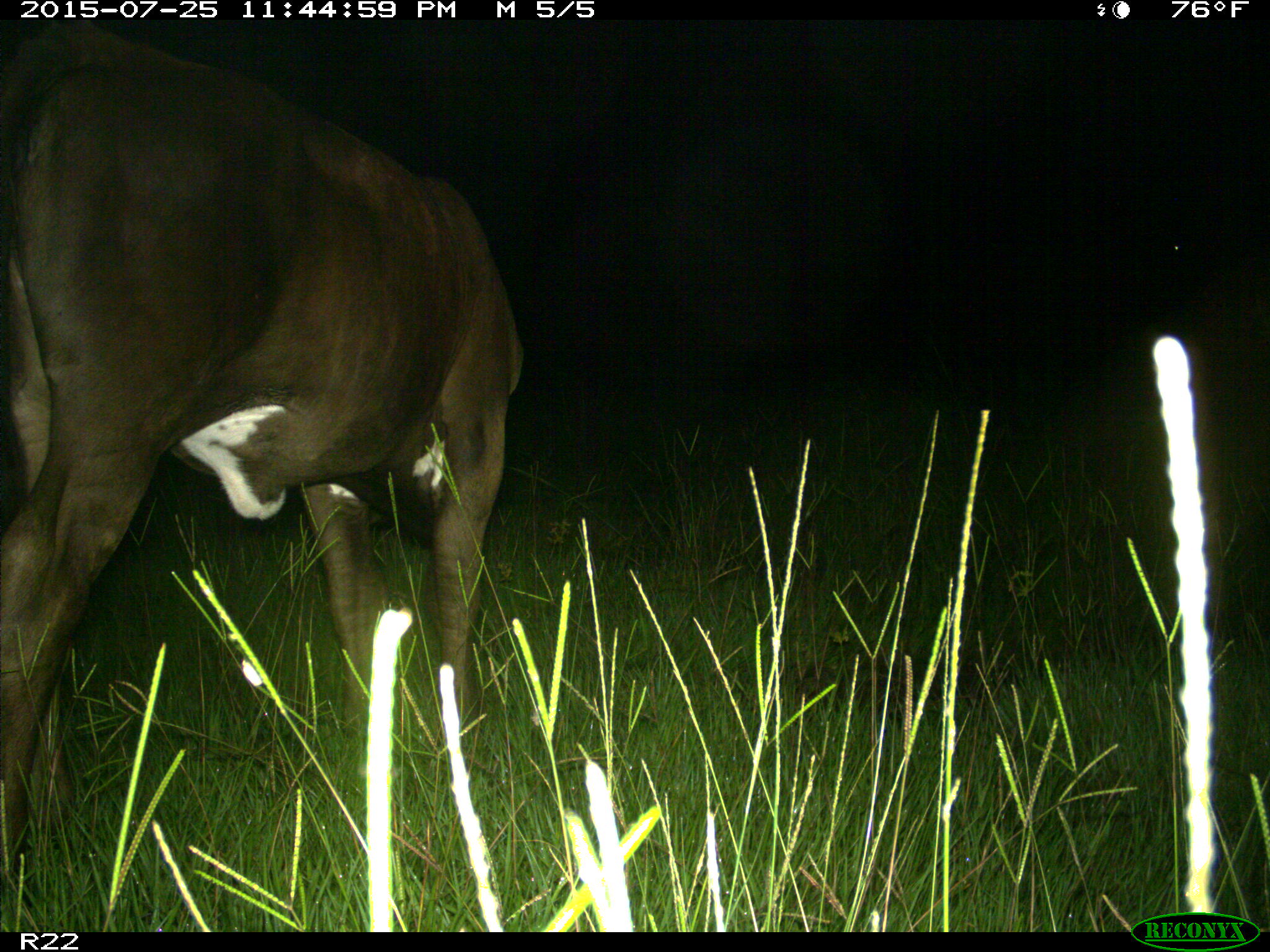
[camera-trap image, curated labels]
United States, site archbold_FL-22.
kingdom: Animalia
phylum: Chordata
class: Mammalia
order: Artiodactyla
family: Bovidae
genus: Bos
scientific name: Bos taurus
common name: domestic cow